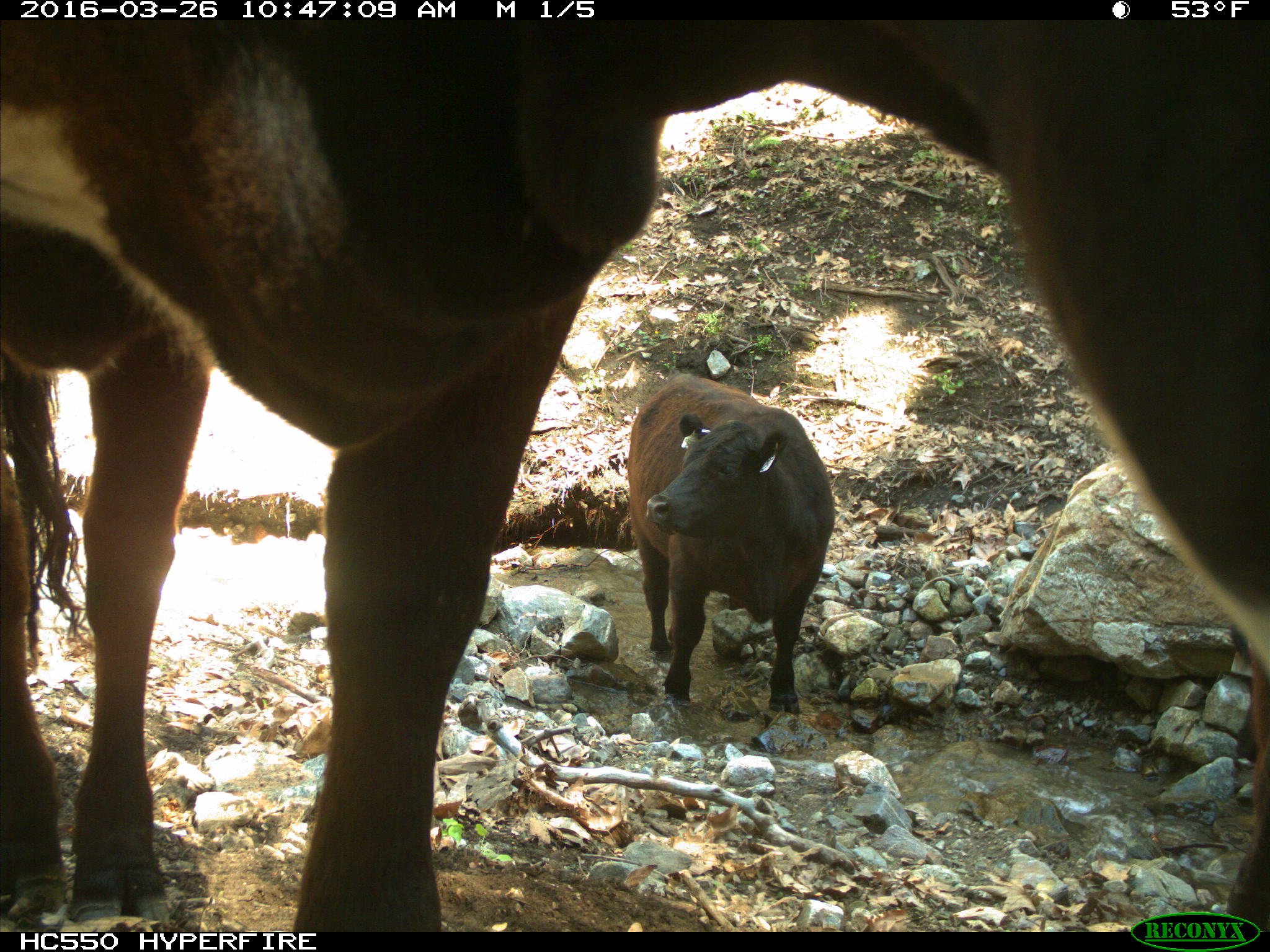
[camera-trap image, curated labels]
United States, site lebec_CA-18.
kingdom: Animalia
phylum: Chordata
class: Mammalia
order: Artiodactyla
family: Bovidae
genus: Bos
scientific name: Bos taurus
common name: domestic cow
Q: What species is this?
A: Bos taurus (domestic cow).